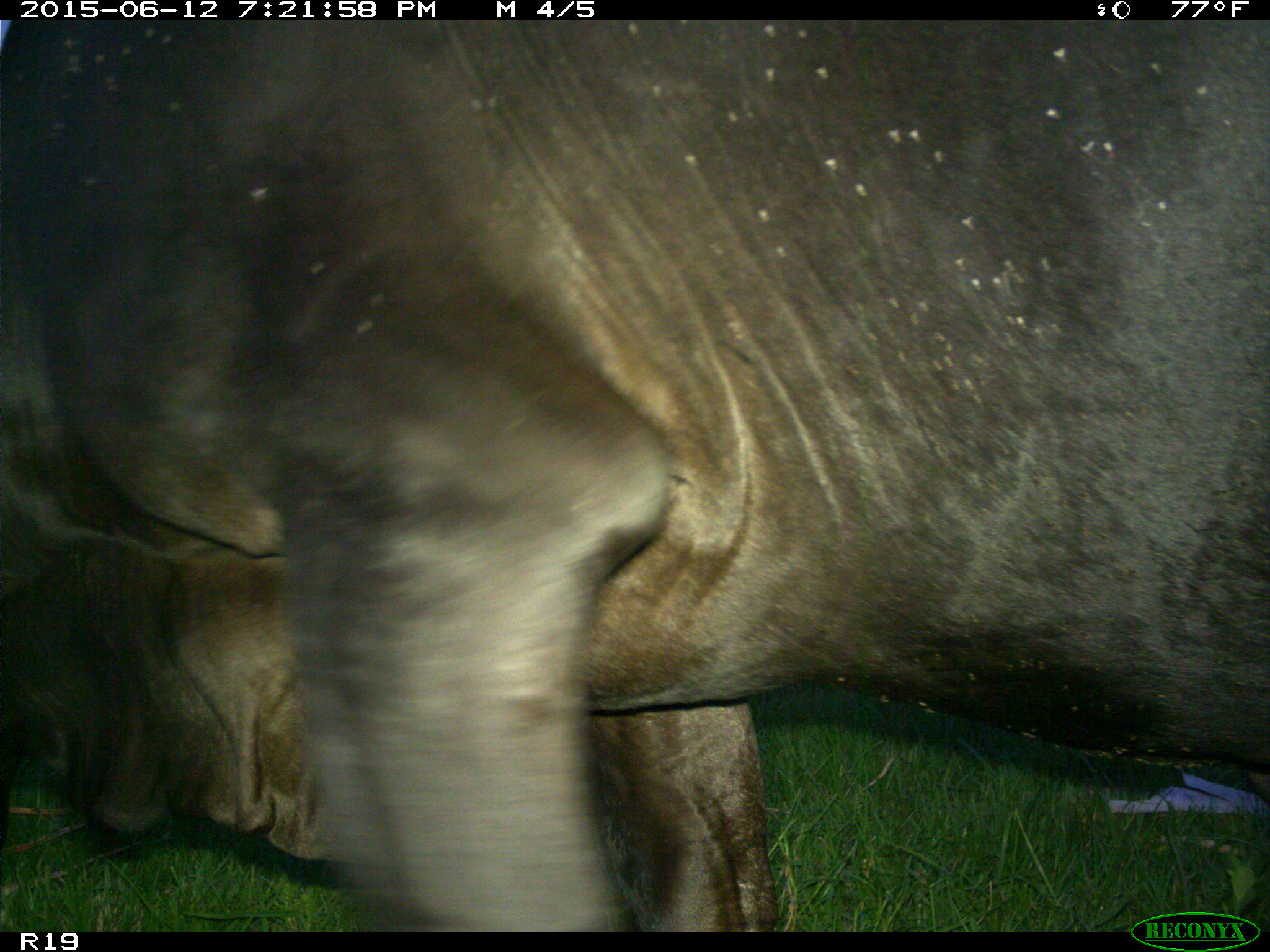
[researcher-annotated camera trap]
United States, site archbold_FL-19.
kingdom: Animalia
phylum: Chordata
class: Mammalia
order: Artiodactyla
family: Bovidae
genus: Bos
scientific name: Bos taurus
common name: domestic cow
Bos taurus (domestic cow).